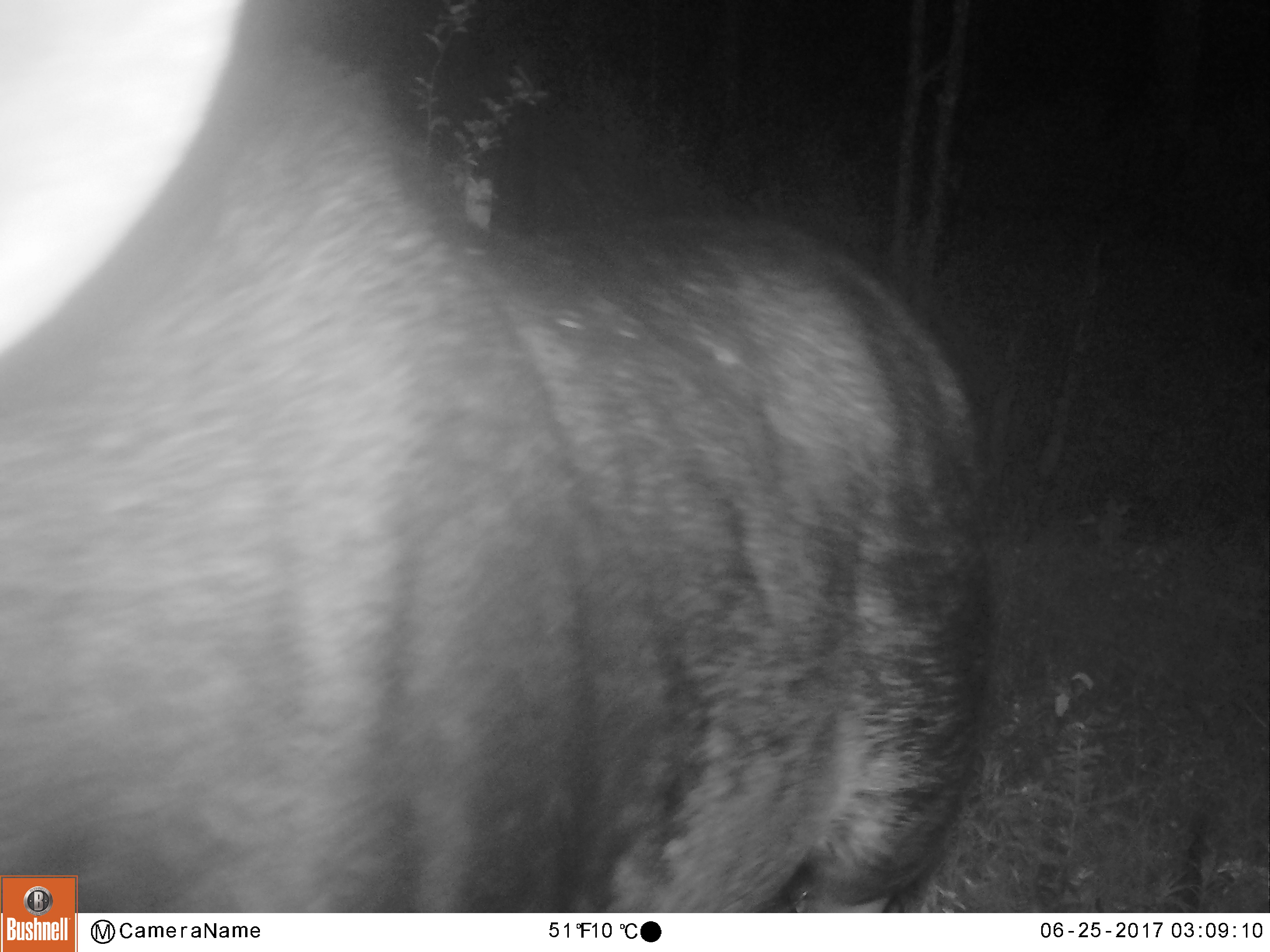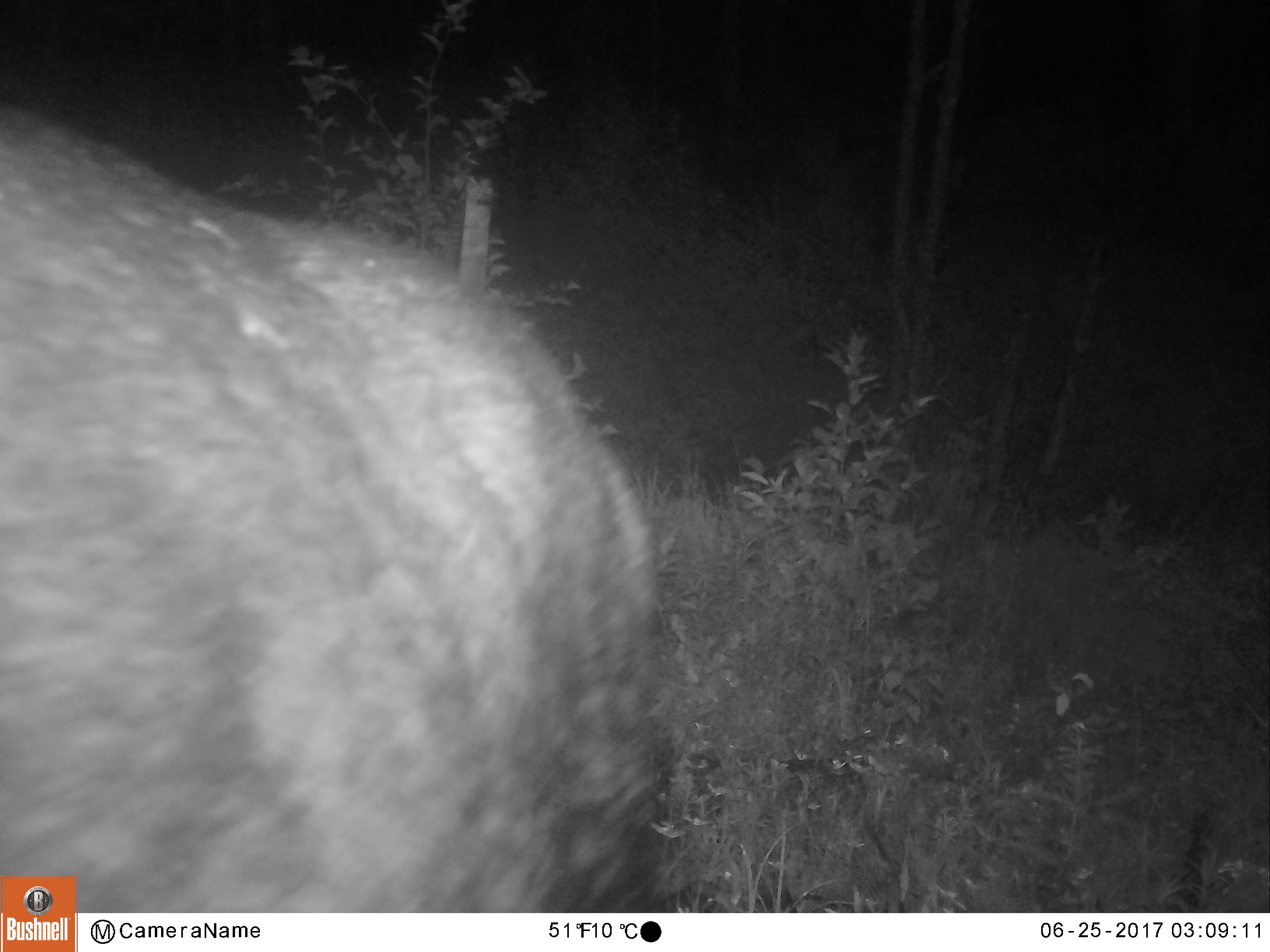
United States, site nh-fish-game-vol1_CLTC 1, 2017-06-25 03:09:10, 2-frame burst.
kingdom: Animalia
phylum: Chordata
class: Mammalia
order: Artiodactyla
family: Cervidae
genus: Alces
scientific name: Alces alces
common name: moose